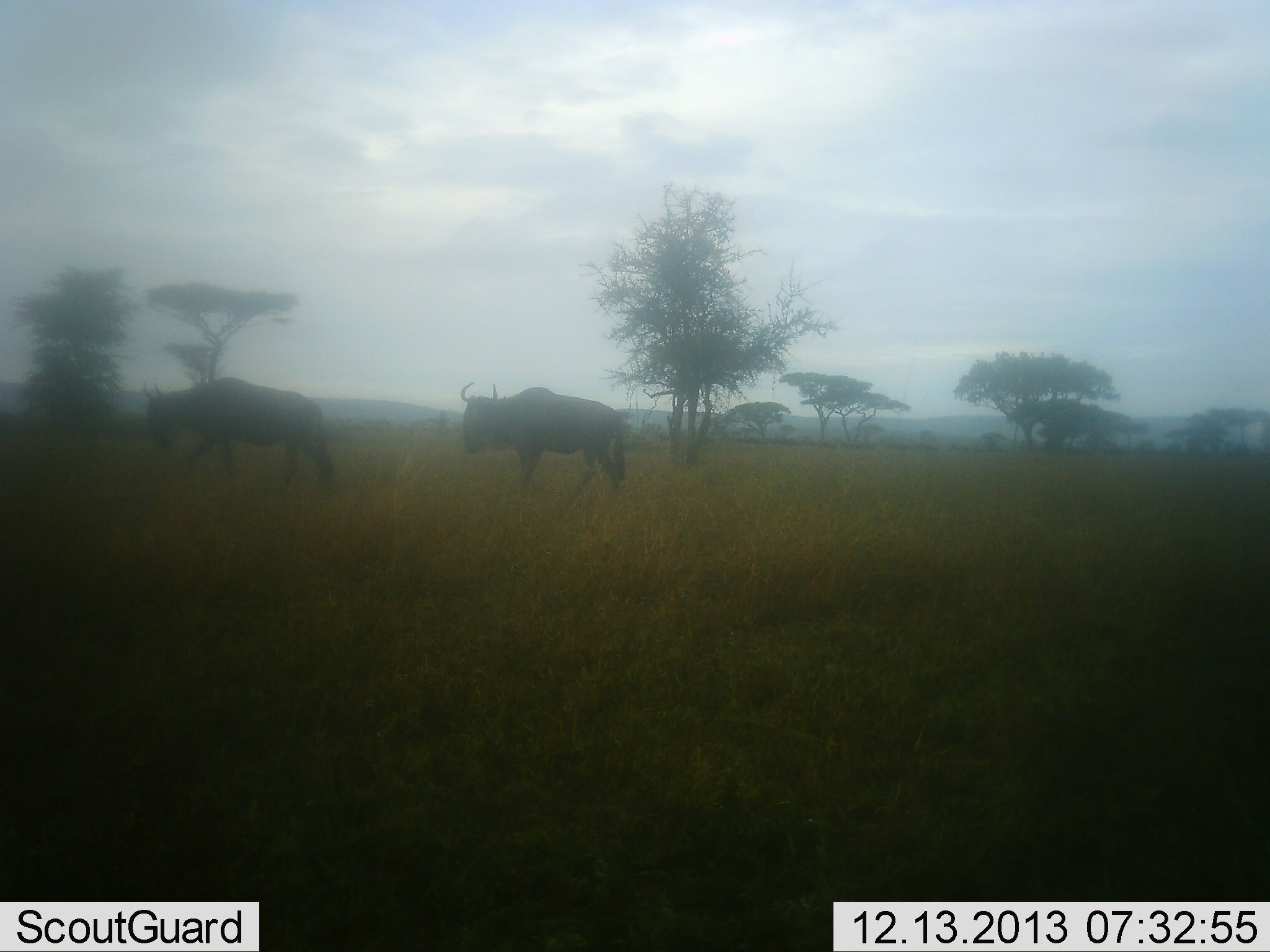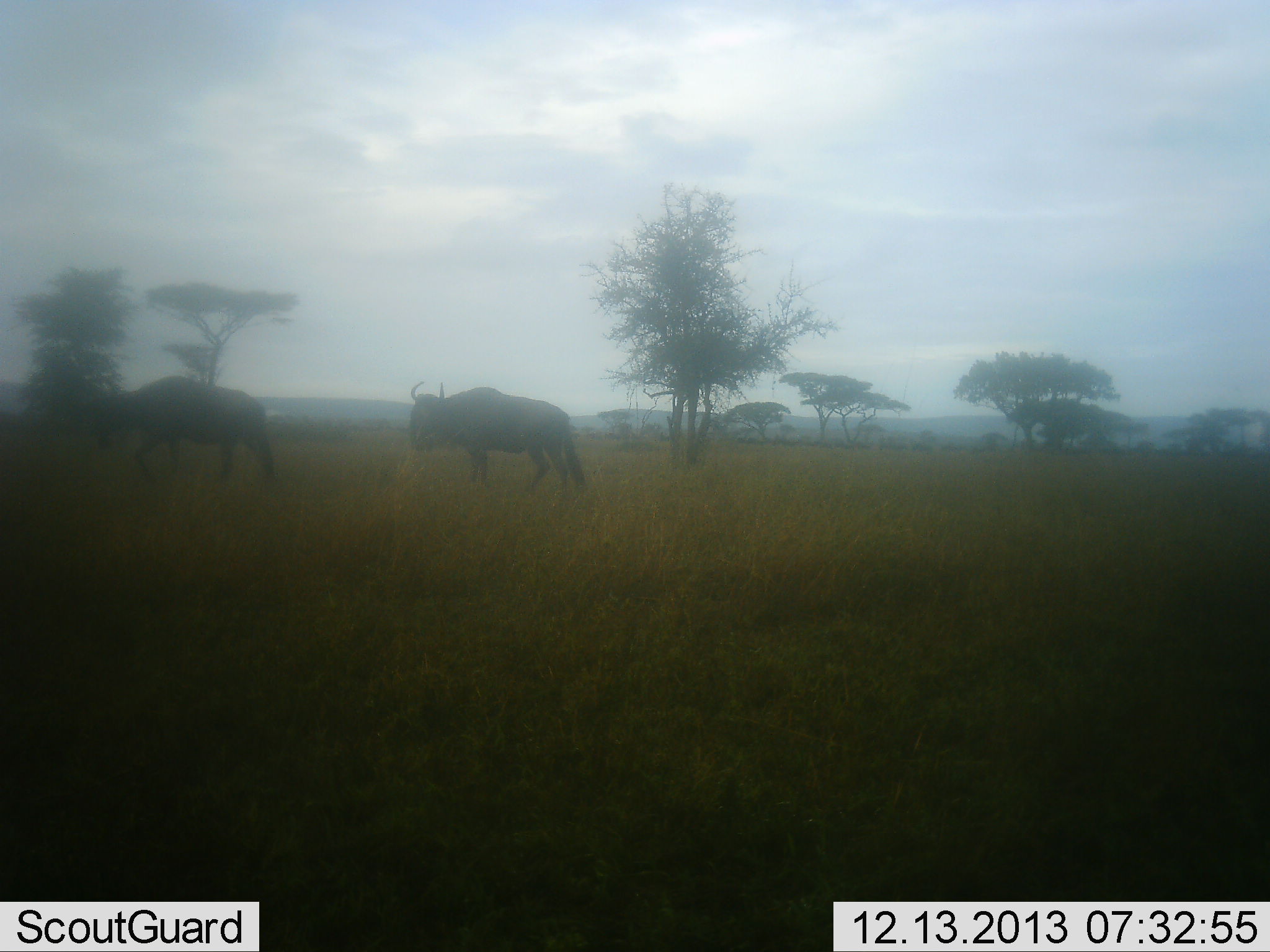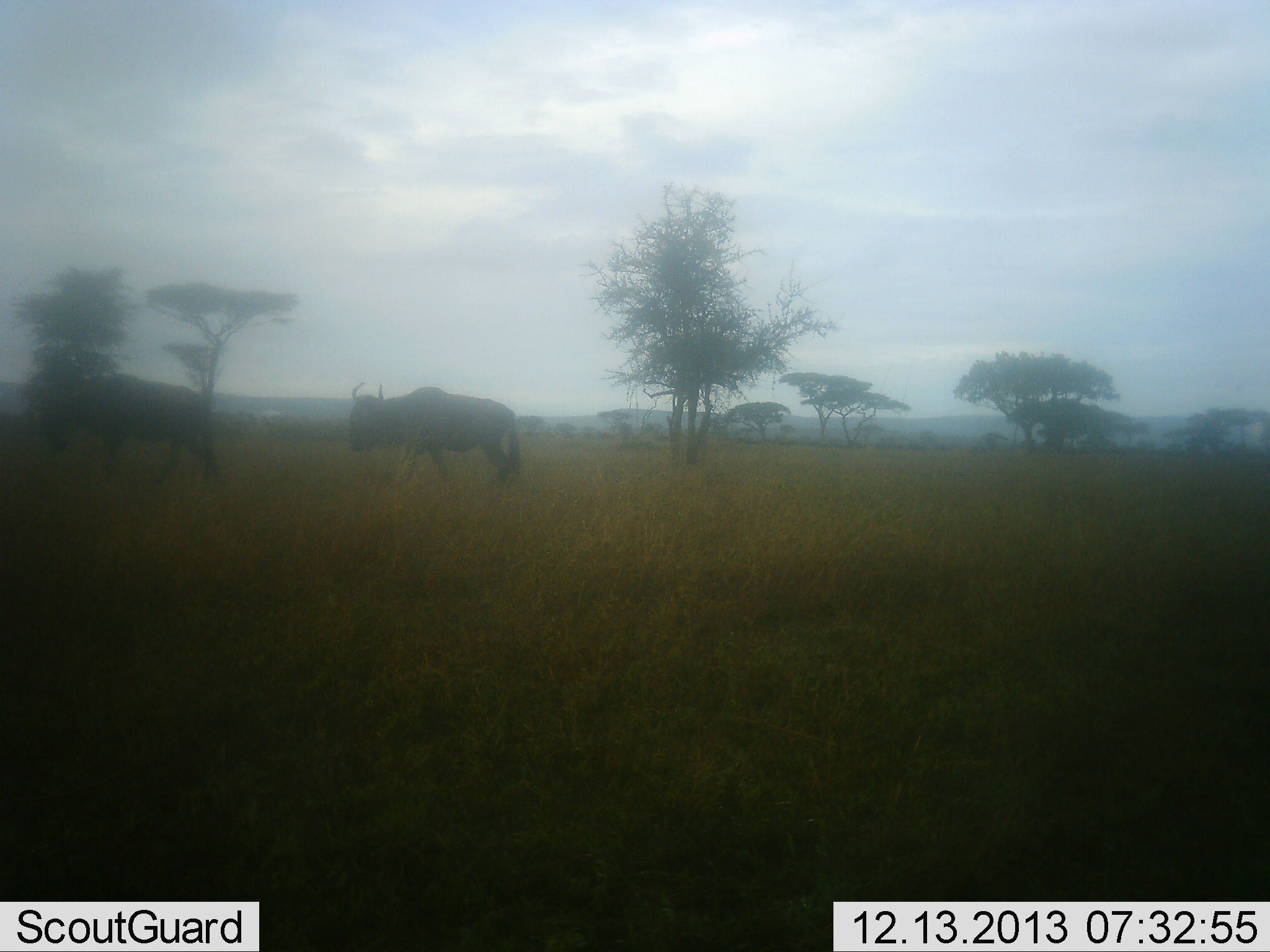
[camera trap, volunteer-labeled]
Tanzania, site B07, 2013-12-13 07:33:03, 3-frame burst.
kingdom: Animalia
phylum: Chordata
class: Mammalia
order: Artiodactyla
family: Bovidae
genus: Connochaetes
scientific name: Connochaetes taurinus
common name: blue wildebeest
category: wildebeest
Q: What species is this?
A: Wildebeest (blue wildebeest) (Connochaetes taurinus).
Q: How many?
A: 2.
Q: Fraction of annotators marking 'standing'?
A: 6%.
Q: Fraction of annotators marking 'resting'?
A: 0%.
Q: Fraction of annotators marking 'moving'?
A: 96%.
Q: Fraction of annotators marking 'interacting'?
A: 0%.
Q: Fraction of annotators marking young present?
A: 0%.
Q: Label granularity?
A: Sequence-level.